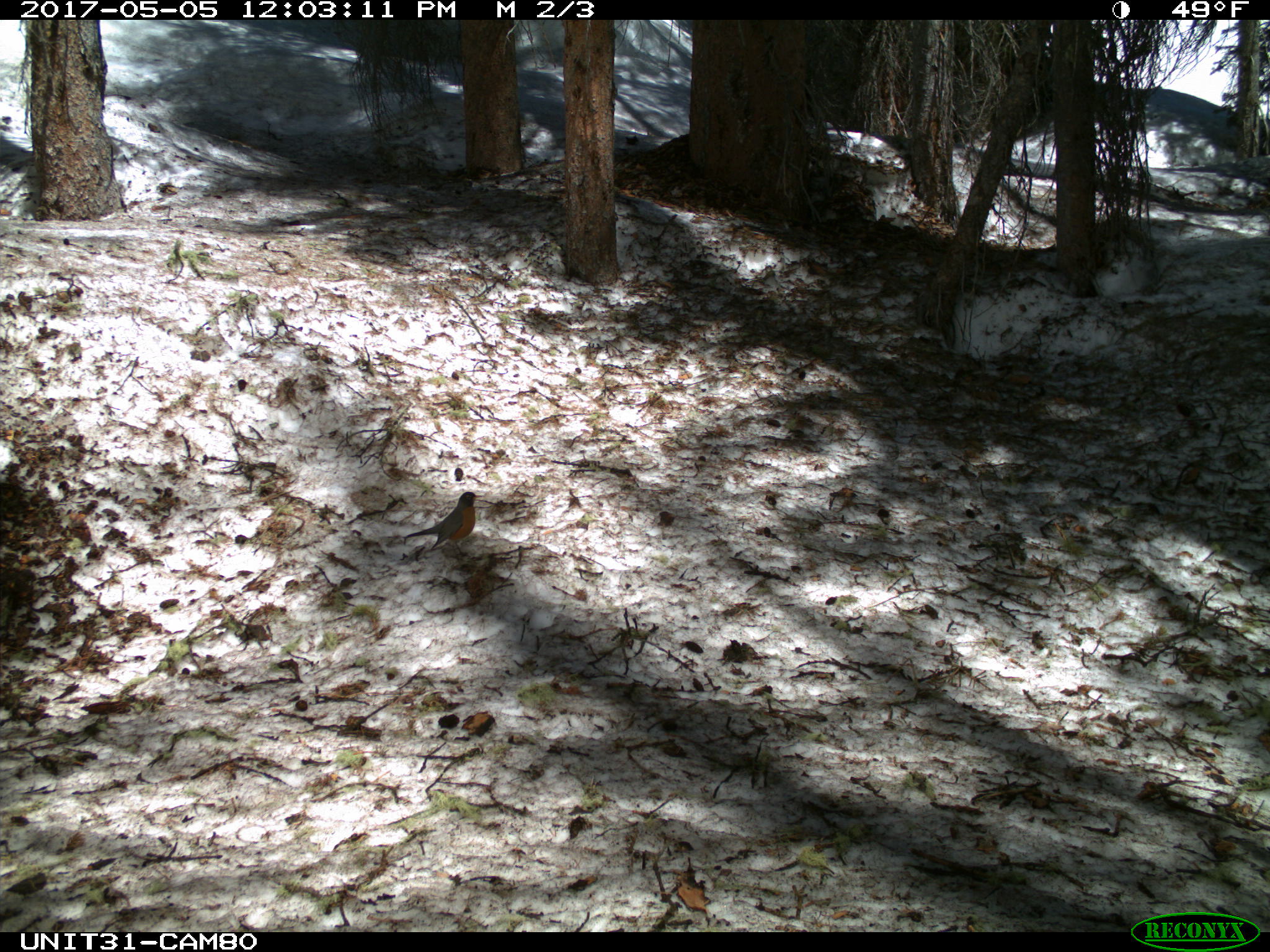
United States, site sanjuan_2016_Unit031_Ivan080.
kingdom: Animalia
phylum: Chordata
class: Aves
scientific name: Aves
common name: birds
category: unidentified bird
Unidentified bird (birds) (Aves).